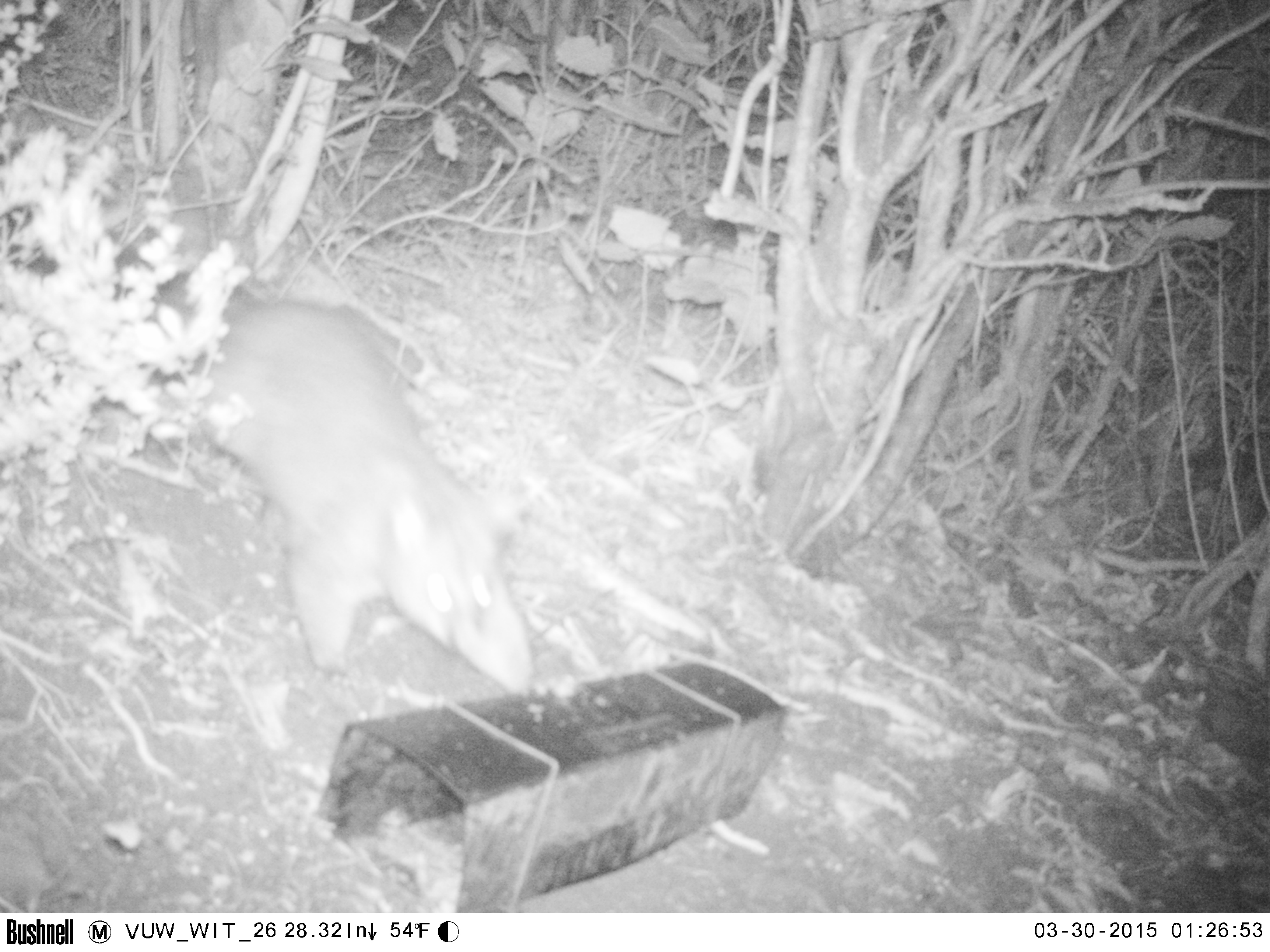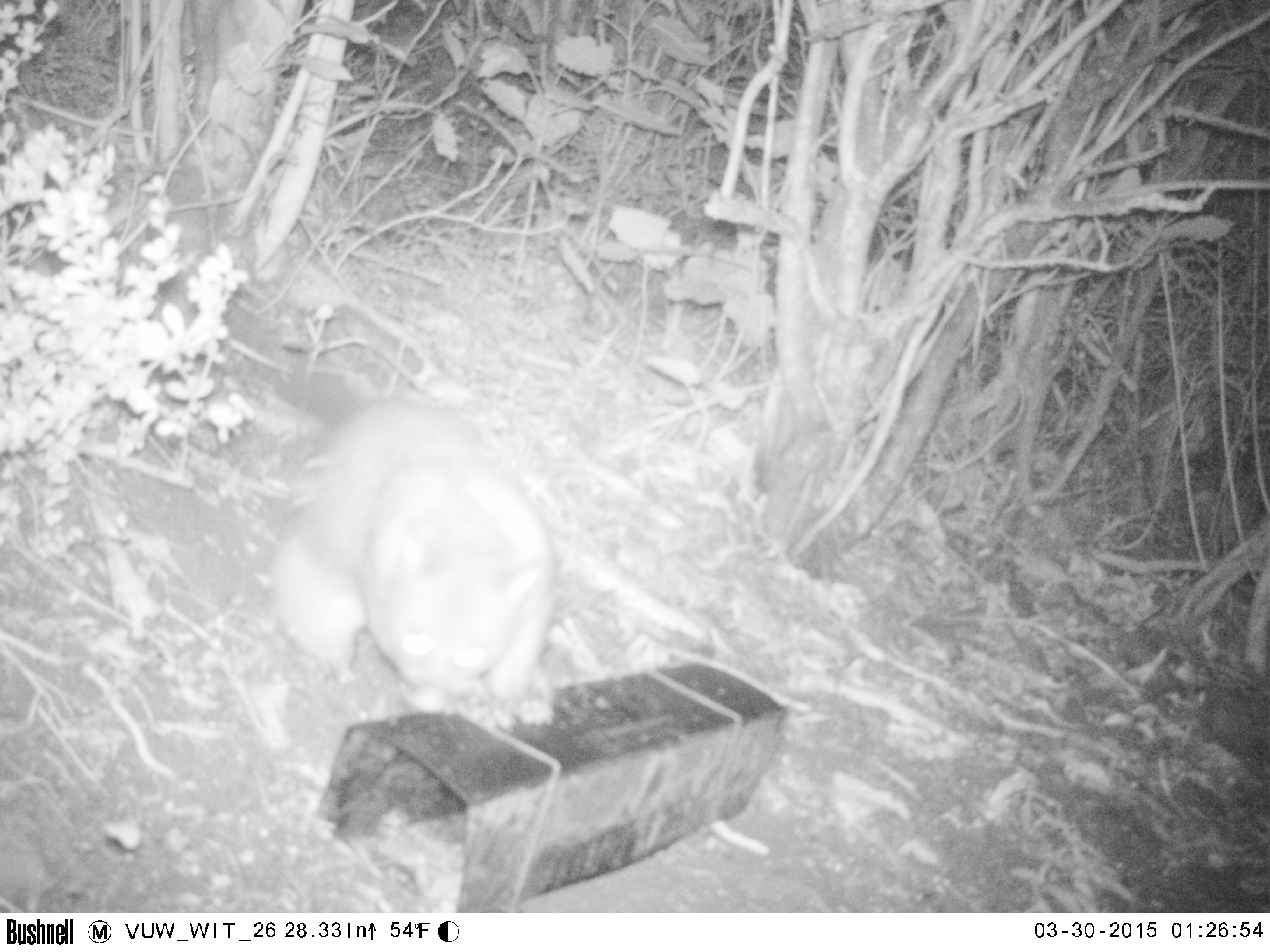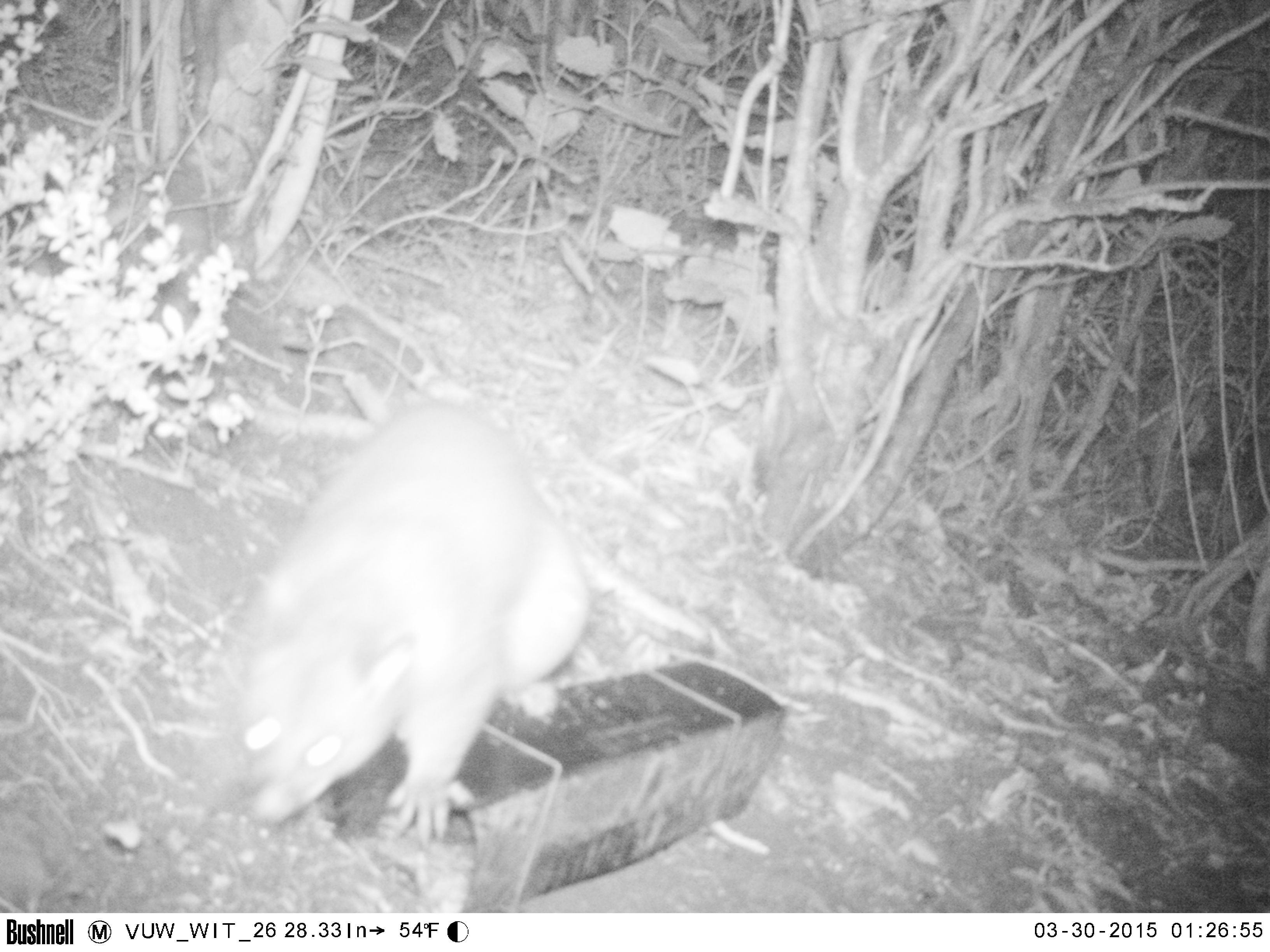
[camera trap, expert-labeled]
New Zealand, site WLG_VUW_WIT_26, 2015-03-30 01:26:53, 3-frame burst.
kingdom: Animalia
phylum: Chordata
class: Mammalia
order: Diprotodontia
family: Phalangeridae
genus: Trichosurus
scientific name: Trichosurus vulpecula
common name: common brushtail possum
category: possum